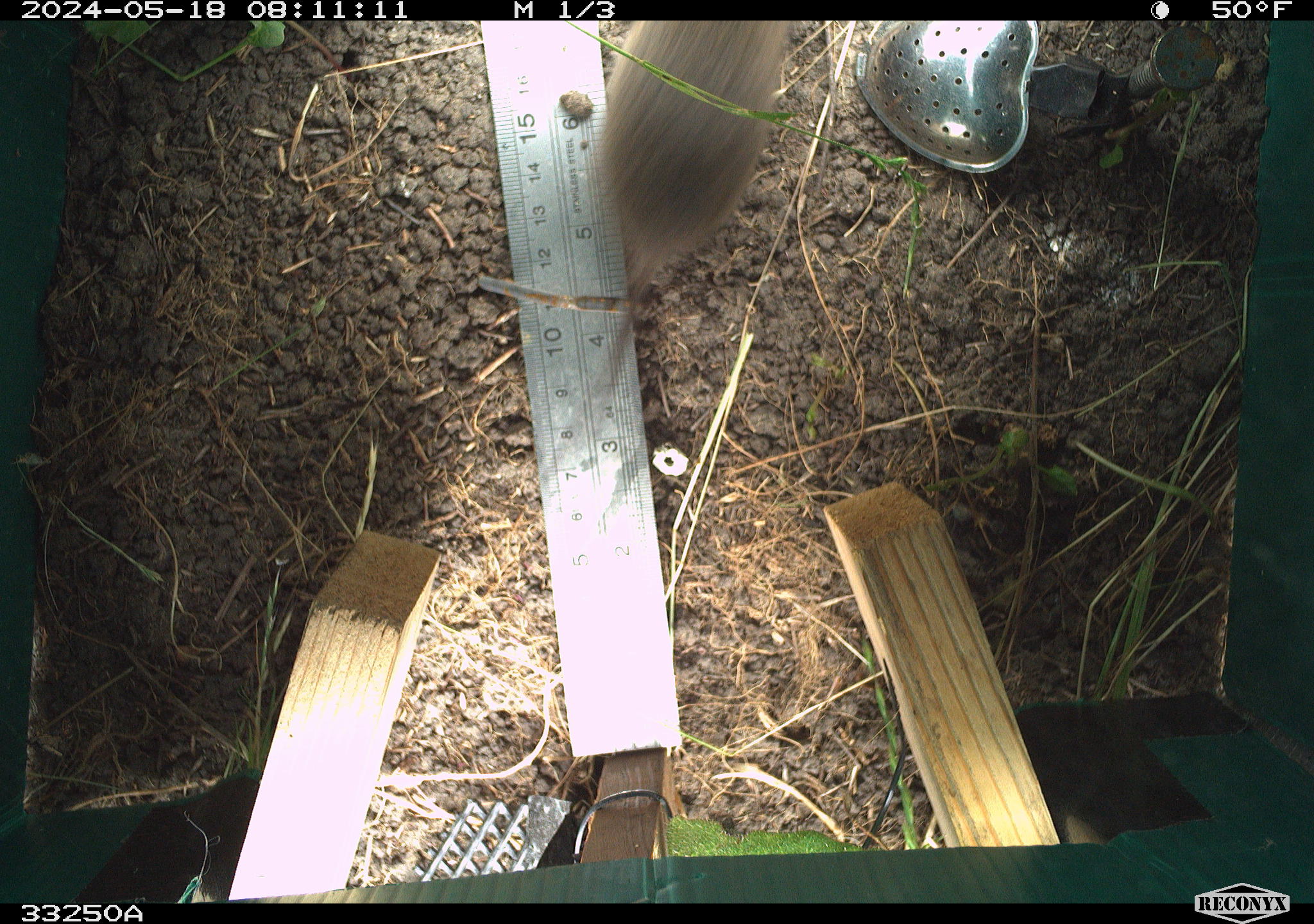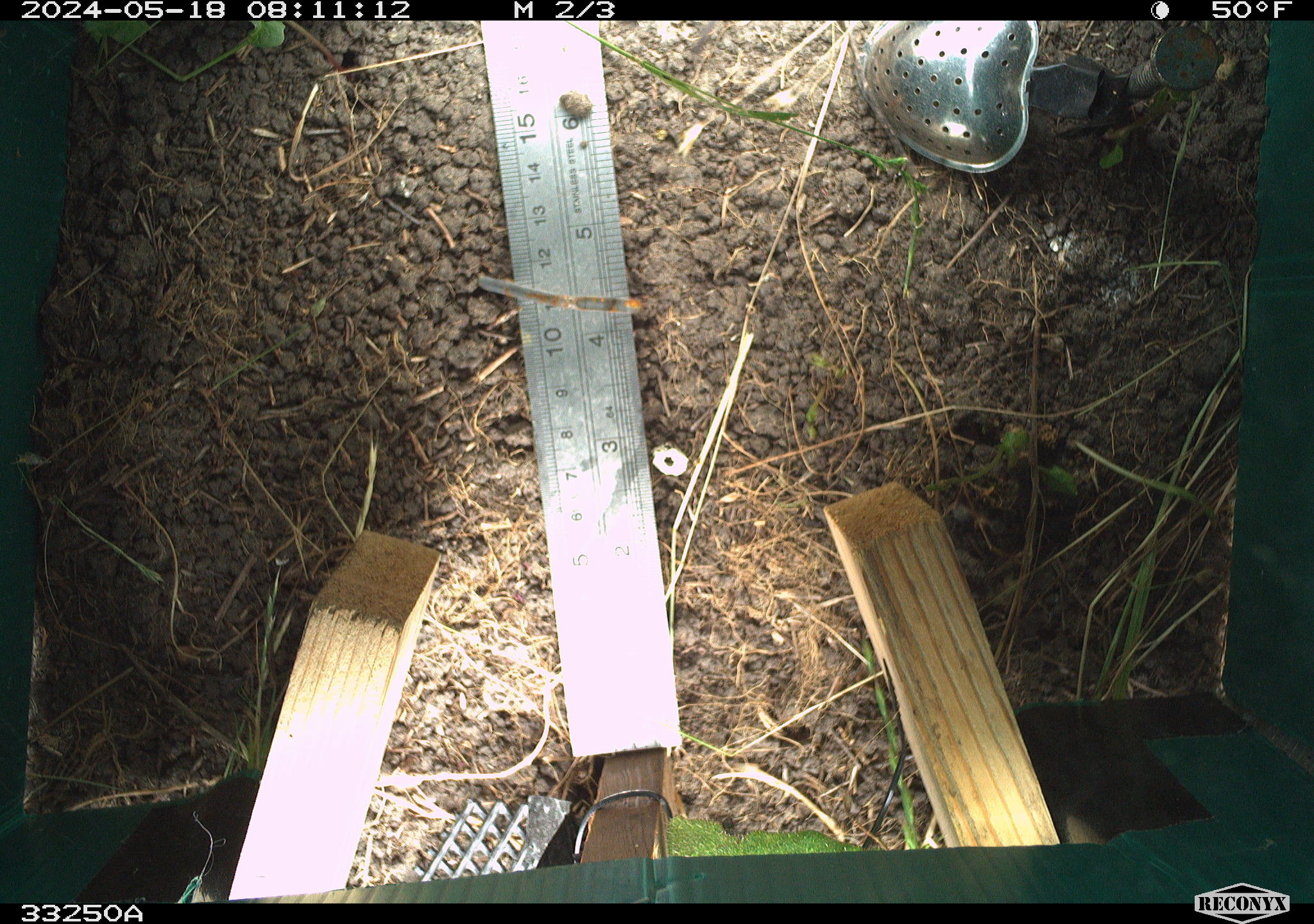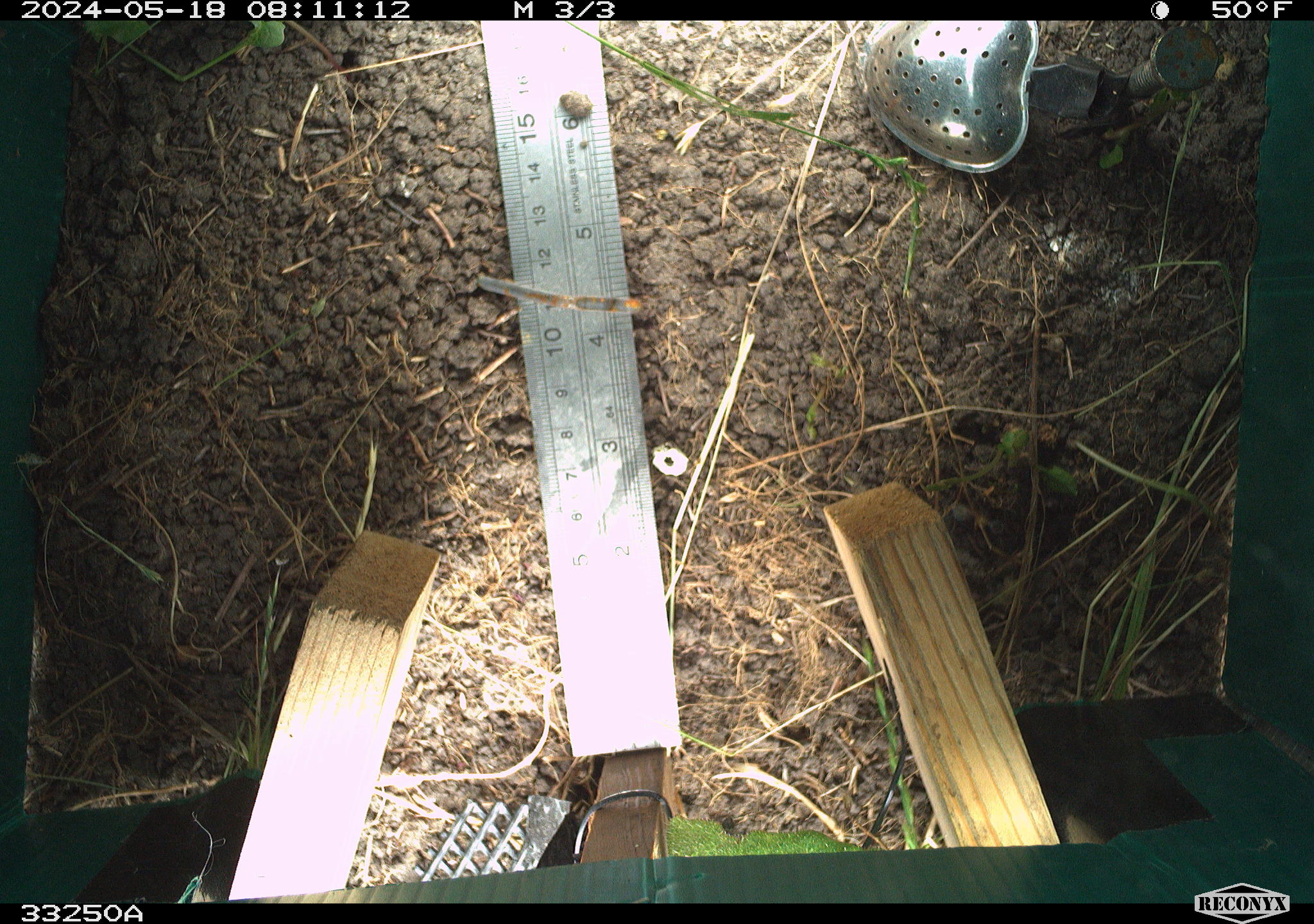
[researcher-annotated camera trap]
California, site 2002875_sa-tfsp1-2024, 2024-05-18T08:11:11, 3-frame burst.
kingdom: Animalia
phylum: Chordata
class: Mammalia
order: Rodentia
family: Cricetidae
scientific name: Arvicolinae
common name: voles, lemmings, and muskrats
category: arvicolinae subfamily